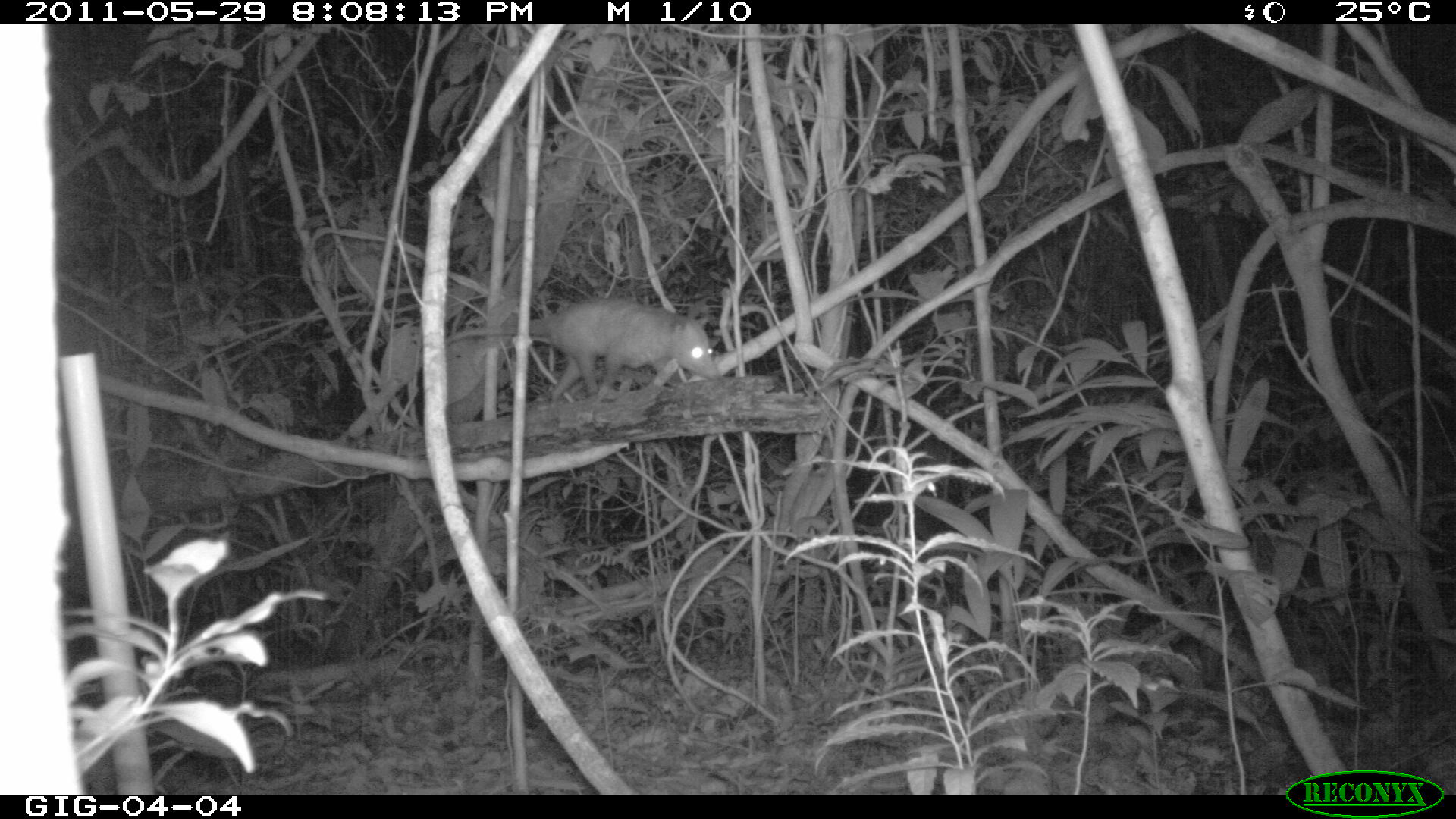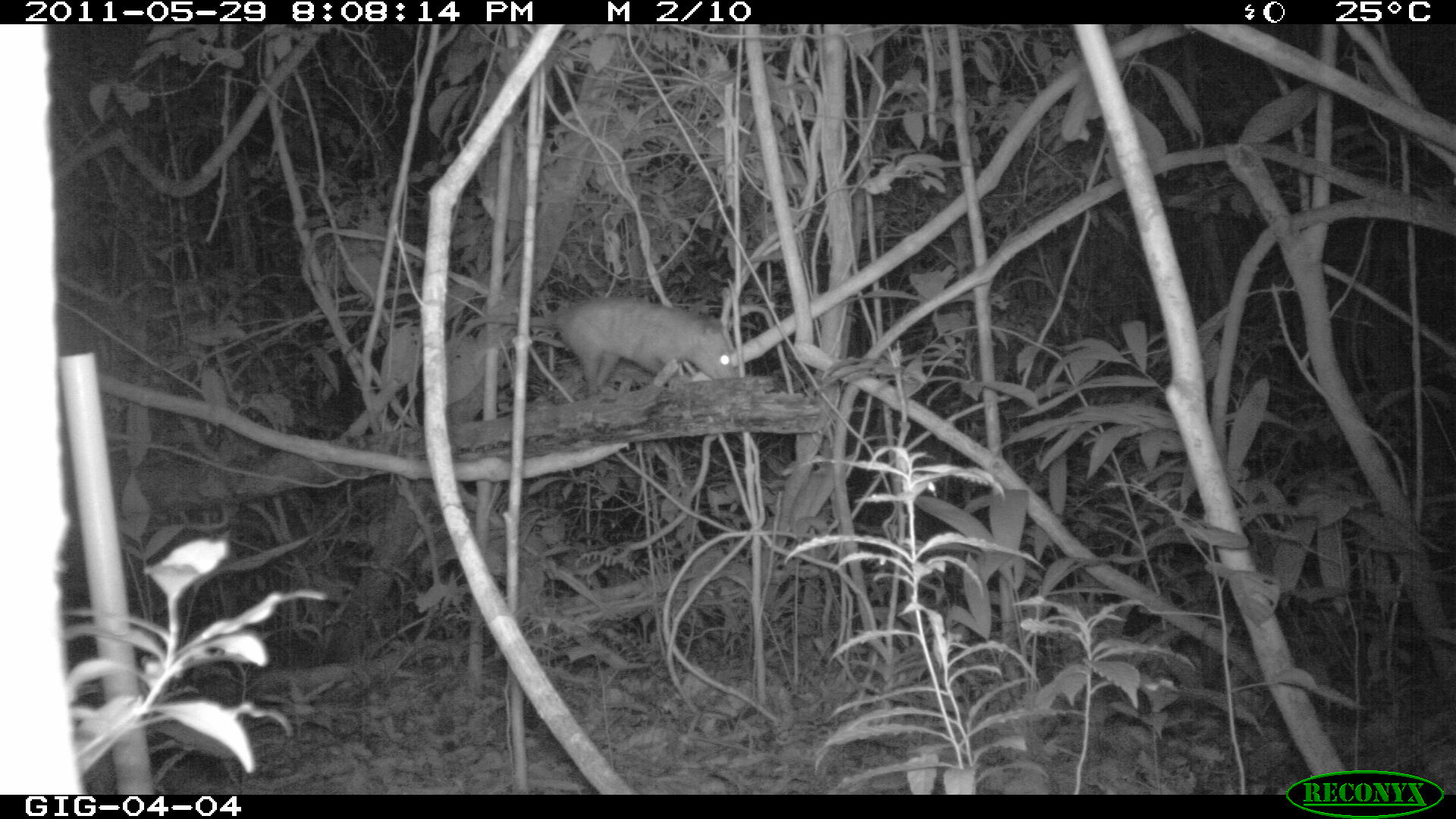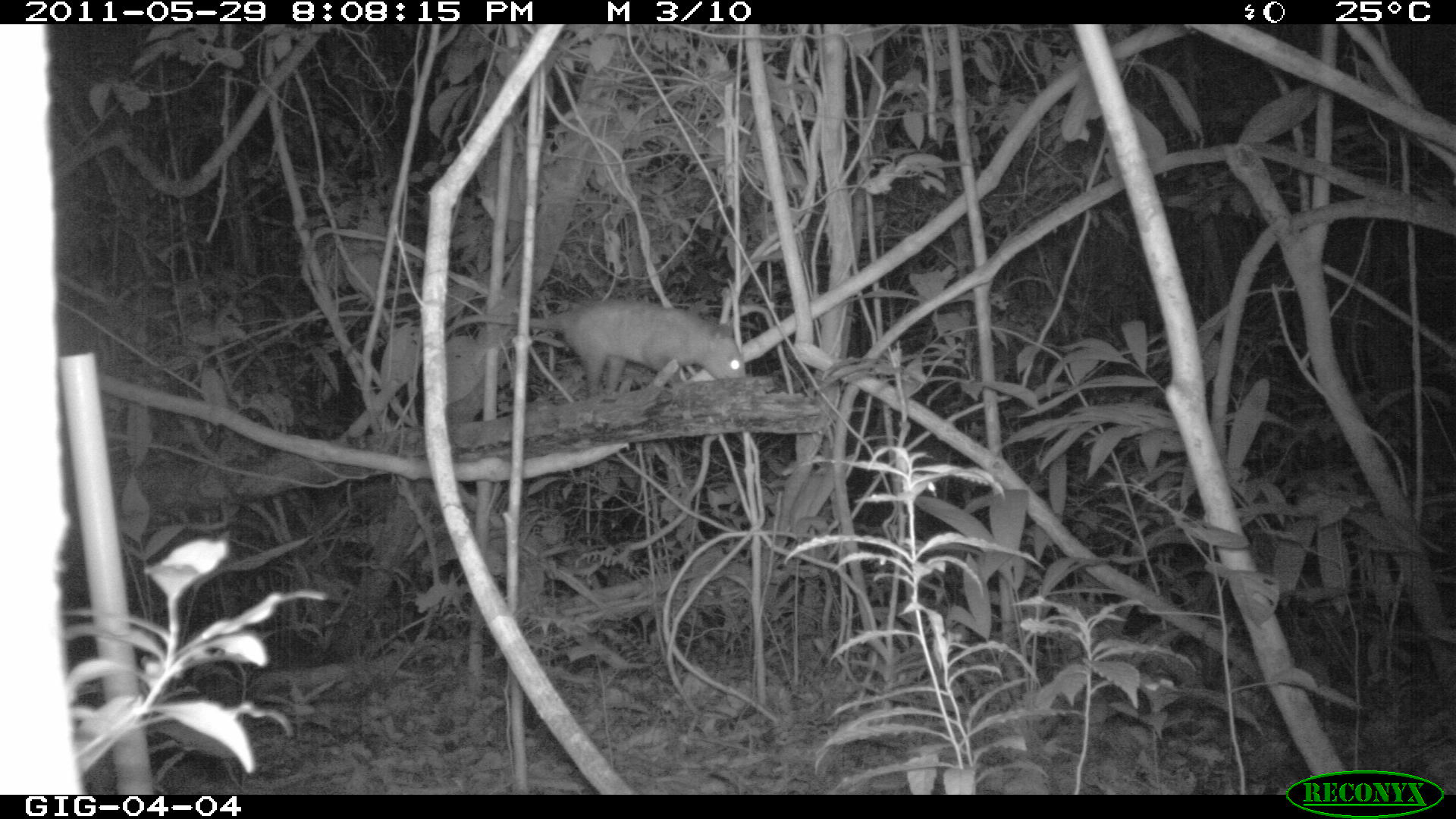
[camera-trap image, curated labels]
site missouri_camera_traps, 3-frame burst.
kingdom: Animalia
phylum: Chordata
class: Mammalia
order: Didelphimorphia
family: Didelphidae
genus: Didelphis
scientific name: Didelphis marsupialis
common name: common opossum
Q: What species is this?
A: Common opossum (Didelphis marsupialis).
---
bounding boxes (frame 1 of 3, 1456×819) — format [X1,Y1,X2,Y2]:
common opossum: [485,296,718,404]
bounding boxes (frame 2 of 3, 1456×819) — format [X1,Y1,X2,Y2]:
common opossum: [553,299,733,400]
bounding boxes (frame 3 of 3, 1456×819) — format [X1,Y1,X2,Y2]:
common opossum: [544,286,745,407]